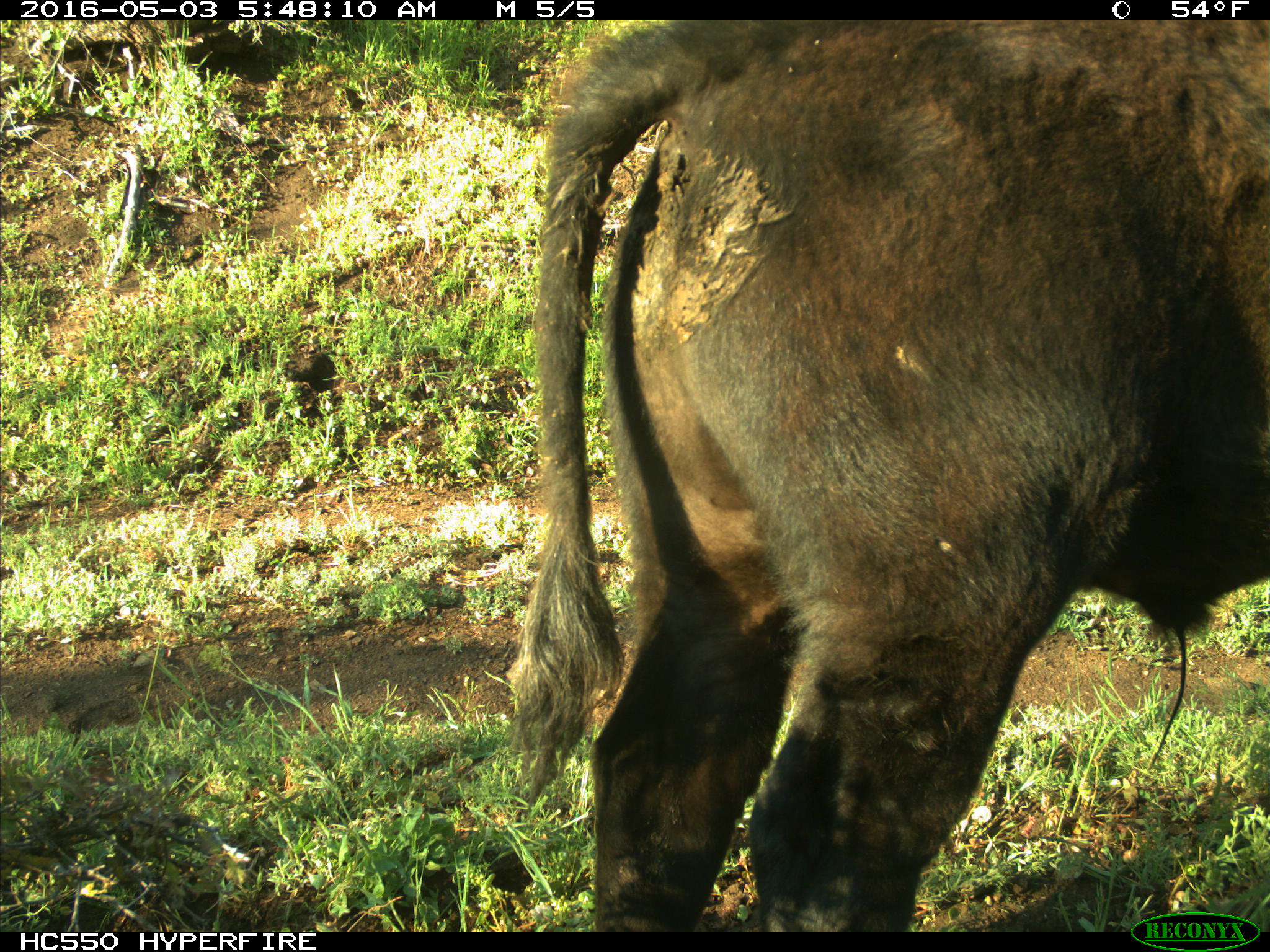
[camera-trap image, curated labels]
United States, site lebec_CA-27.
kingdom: Animalia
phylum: Chordata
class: Mammalia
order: Artiodactyla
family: Bovidae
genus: Bos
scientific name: Bos taurus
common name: domestic cow